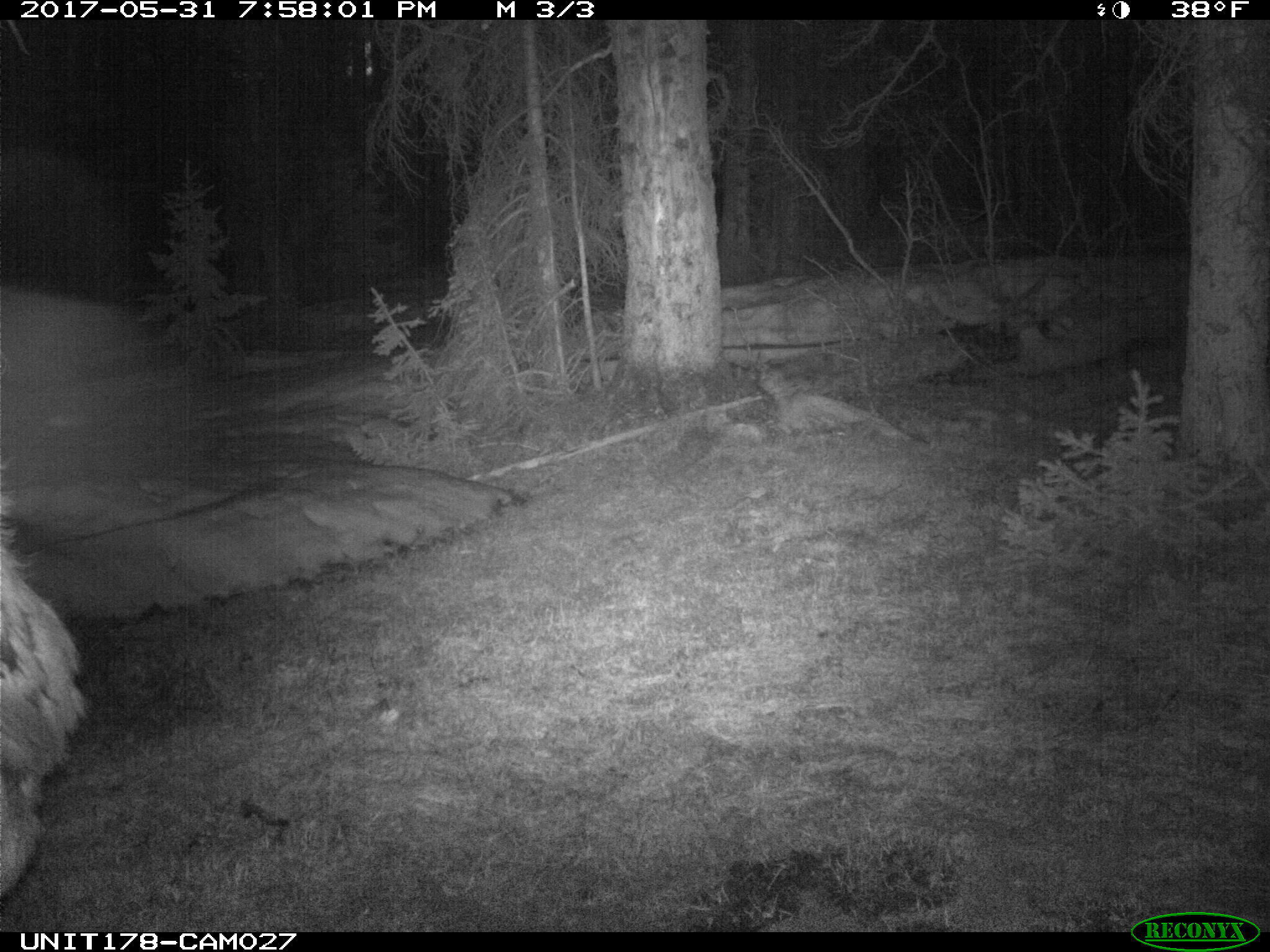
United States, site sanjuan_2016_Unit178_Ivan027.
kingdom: Animalia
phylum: Chordata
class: Mammalia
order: Artiodactyla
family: Cervidae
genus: Cervus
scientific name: Cervus elaphus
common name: red deer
Cervus elaphus (red deer).